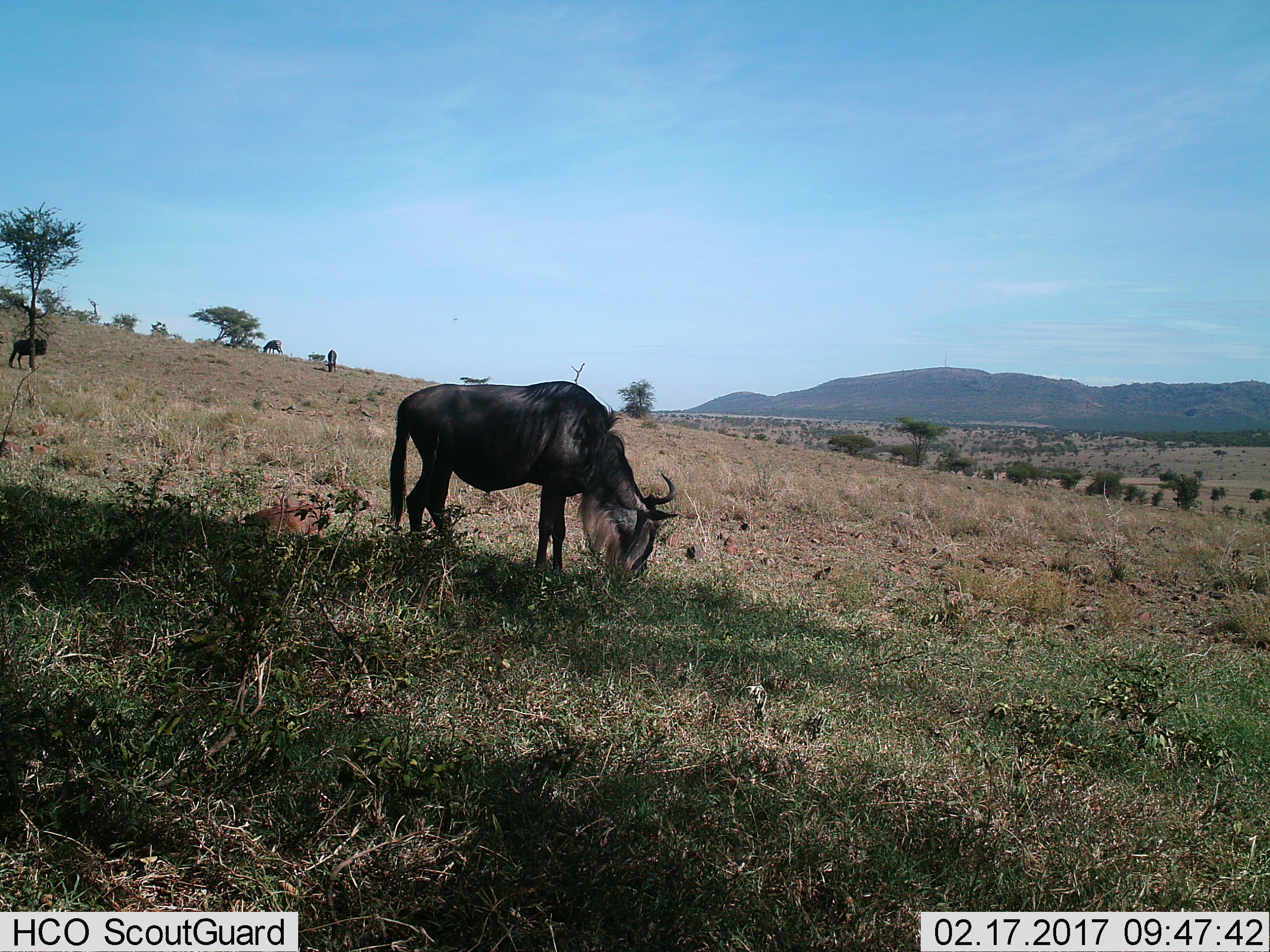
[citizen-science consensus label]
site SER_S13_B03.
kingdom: Animalia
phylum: Chordata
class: Mammalia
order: Artiodactyla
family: Bovidae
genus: Connochaetes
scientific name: Connochaetes taurinus taurinus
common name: blue wildebeest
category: wildebeestblue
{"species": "wildebeestblue (blue wildebeest) (Connochaetes taurinus taurinus)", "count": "4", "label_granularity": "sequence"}